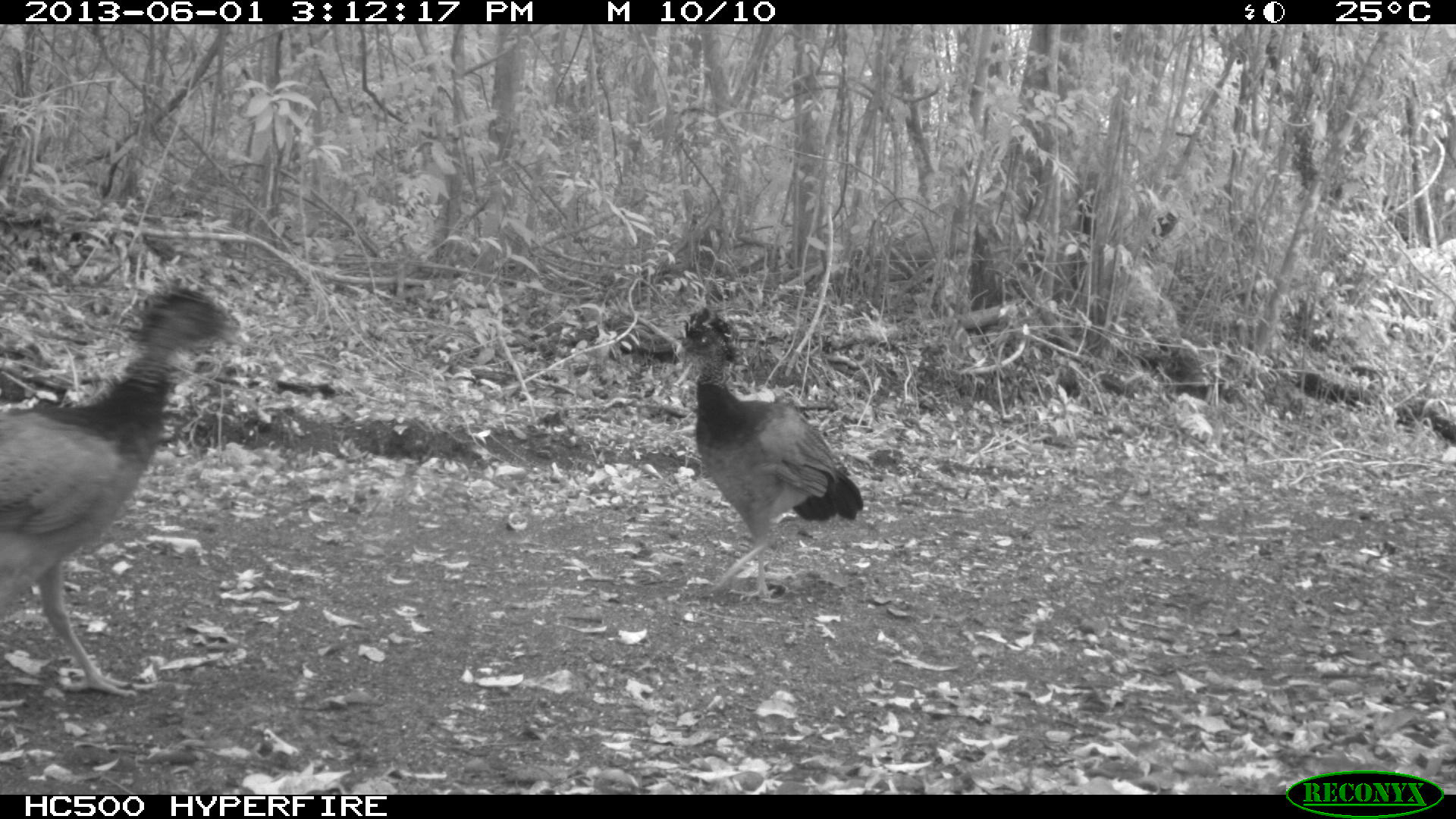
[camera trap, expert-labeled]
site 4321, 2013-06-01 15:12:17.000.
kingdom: Animalia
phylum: Chordata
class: Aves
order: Galliformes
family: Cracidae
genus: Crax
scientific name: Crax rubra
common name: great curassow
Crax rubra (great curassow), count 2.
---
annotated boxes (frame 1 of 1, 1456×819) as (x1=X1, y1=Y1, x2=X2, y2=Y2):
crax rubra: (x1=0, y1=283, x2=254, y2=696); (x1=672, y1=307, x2=863, y2=604)